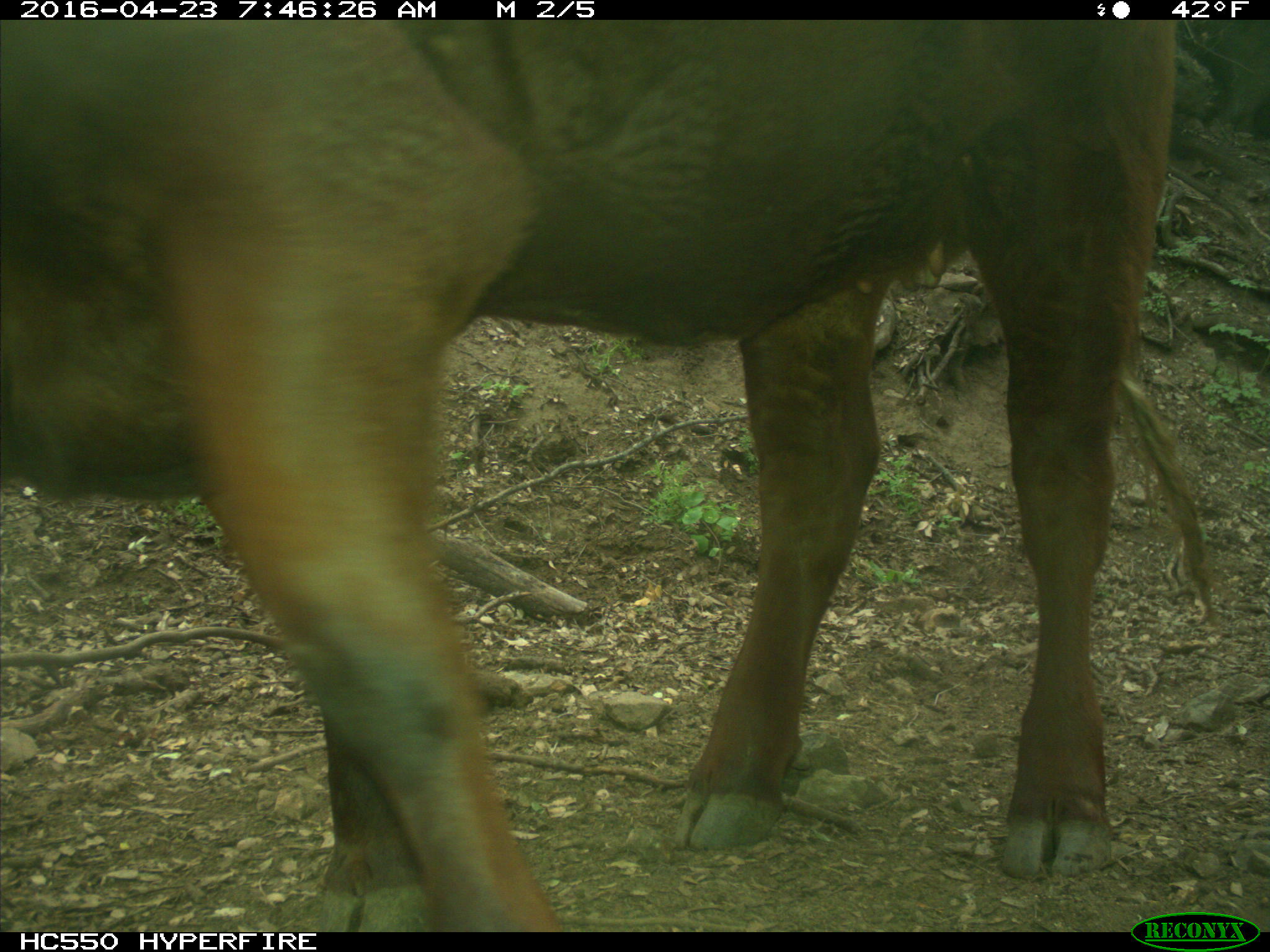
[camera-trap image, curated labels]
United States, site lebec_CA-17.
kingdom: Animalia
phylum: Chordata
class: Mammalia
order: Artiodactyla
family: Bovidae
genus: Bos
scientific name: Bos taurus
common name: domestic cow